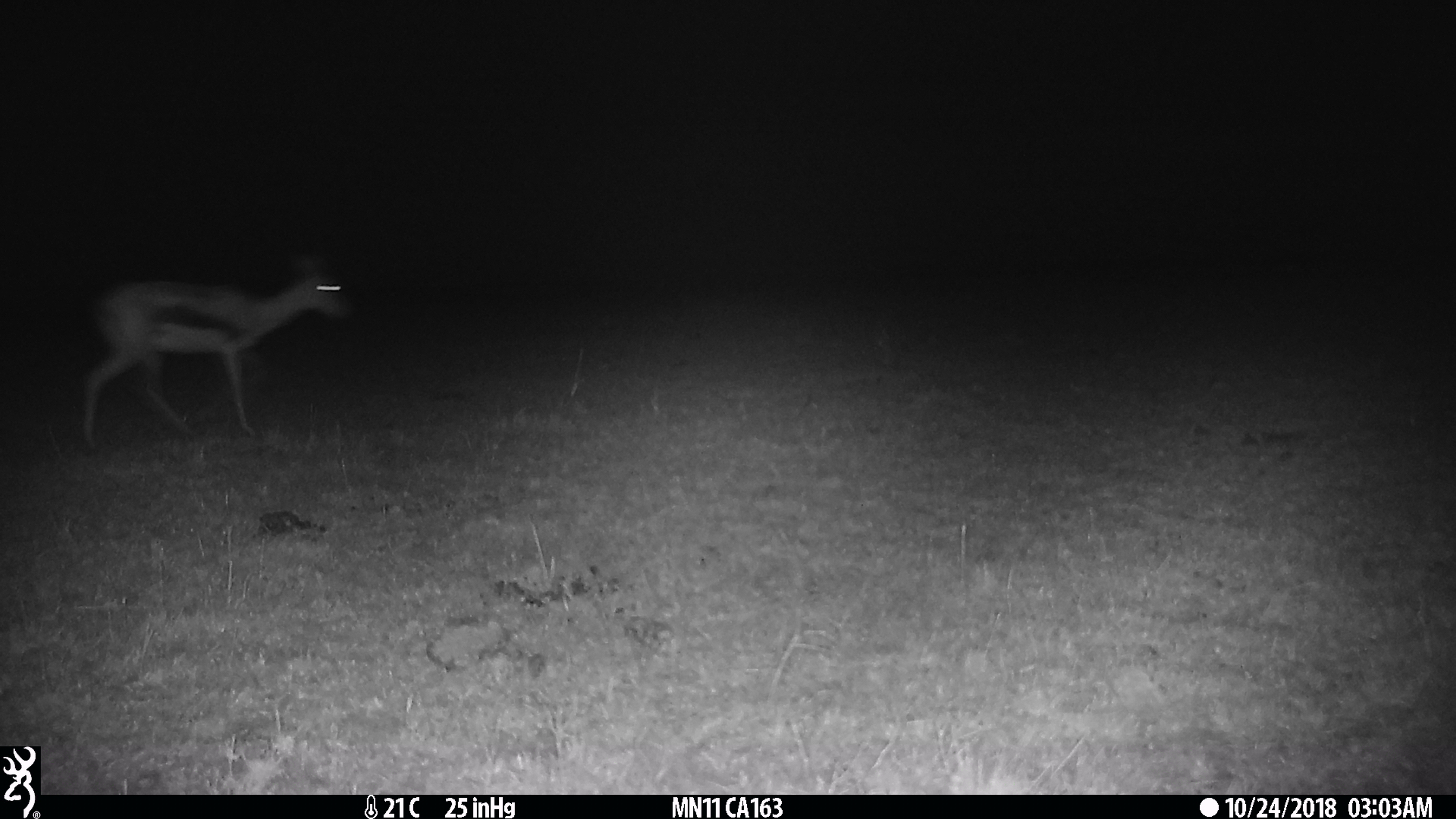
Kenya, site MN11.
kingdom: Animalia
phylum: Chordata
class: Mammalia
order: Artiodactyla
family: Bovidae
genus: Eudorcas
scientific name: Eudorcas thomsonii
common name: thomon's gazelle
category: gazelle thomsons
Gazelle thomsons (thomon's gazelle) (Eudorcas thomsonii).